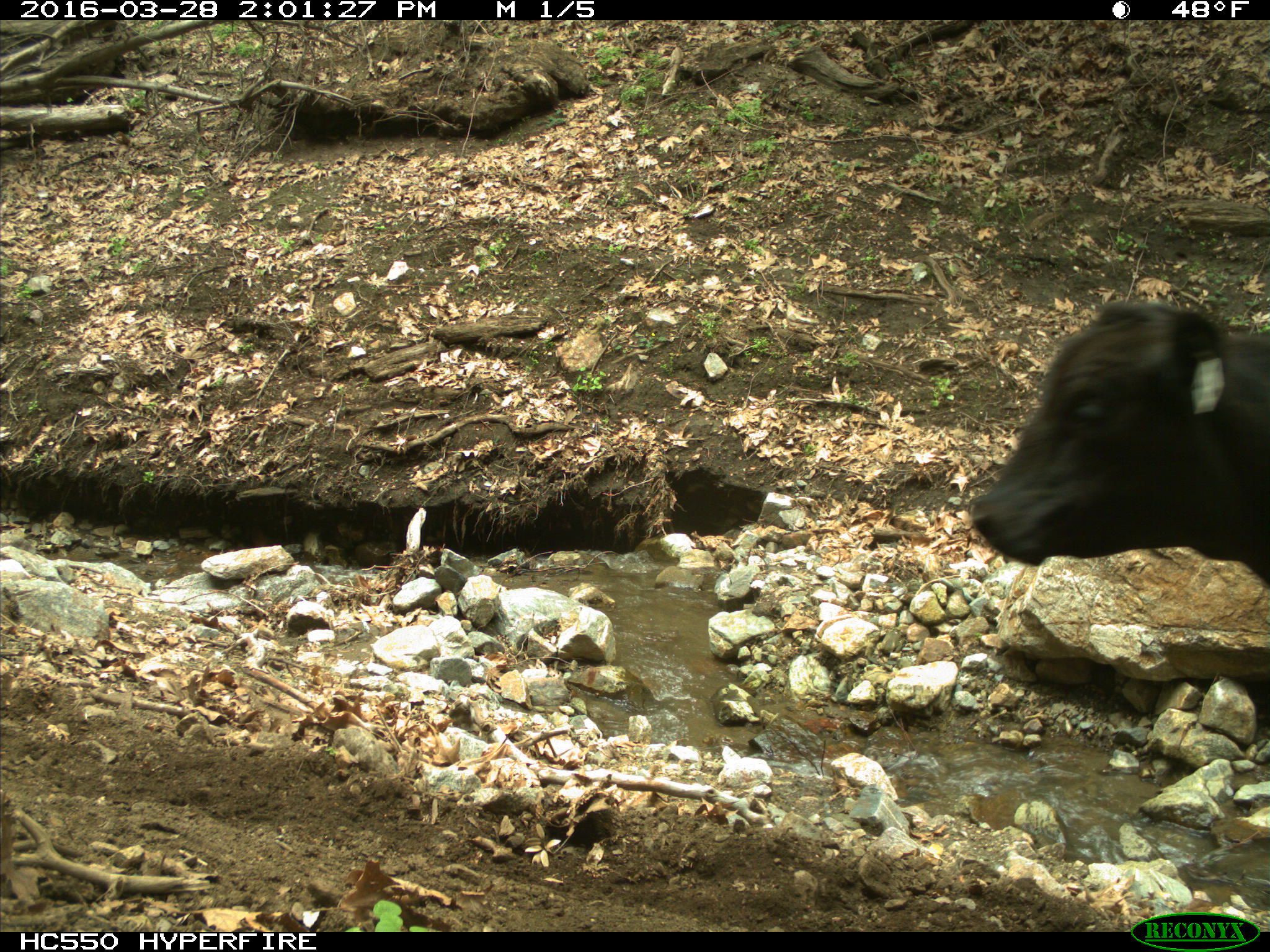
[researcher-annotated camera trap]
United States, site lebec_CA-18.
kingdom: Animalia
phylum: Chordata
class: Mammalia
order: Artiodactyla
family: Bovidae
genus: Bos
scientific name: Bos taurus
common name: domestic cow